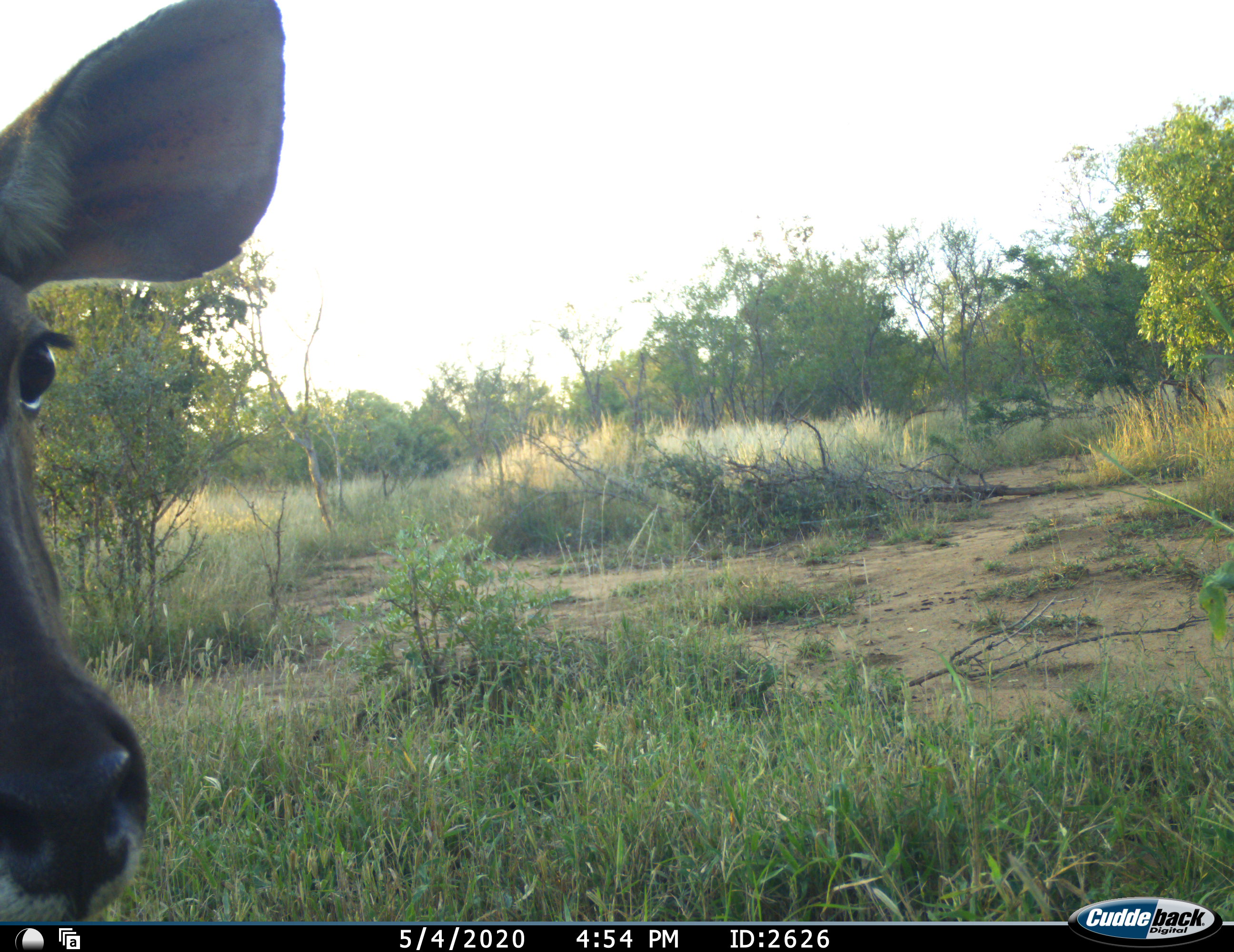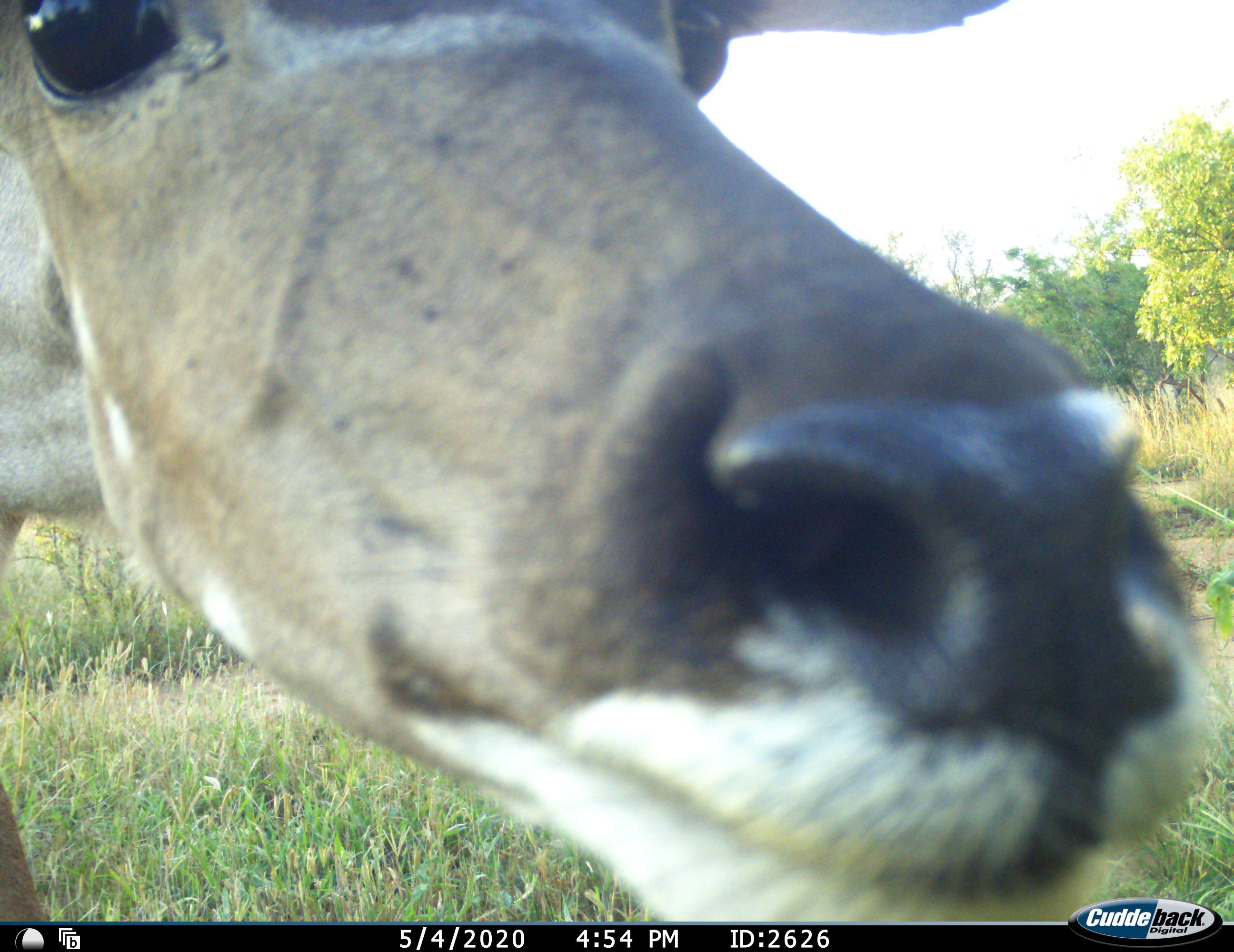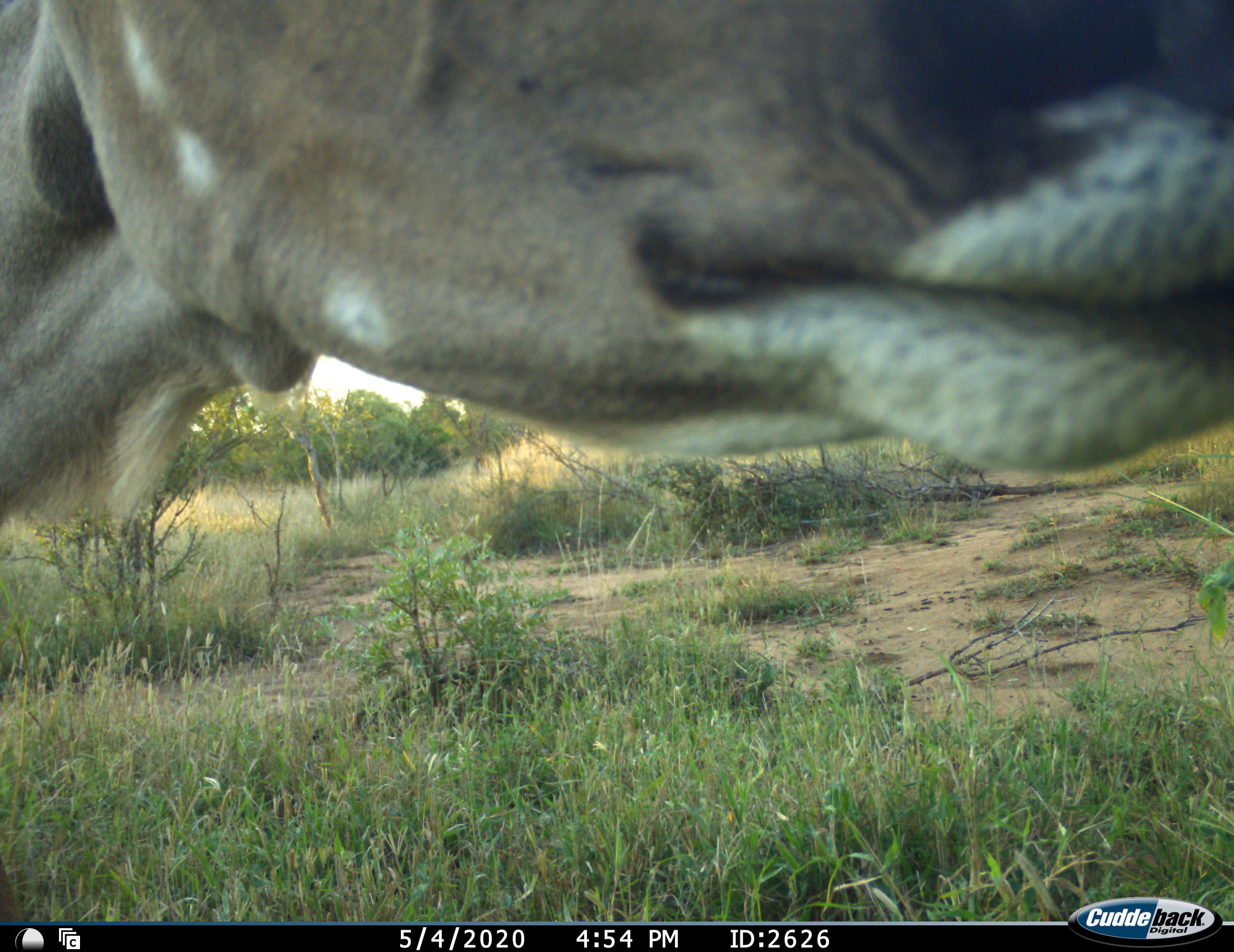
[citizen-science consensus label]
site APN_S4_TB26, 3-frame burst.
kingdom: Animalia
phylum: Chordata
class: Mammalia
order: Artiodactyla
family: Bovidae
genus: Tragelaphus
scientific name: Tragelaphus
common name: kudu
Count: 1.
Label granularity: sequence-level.